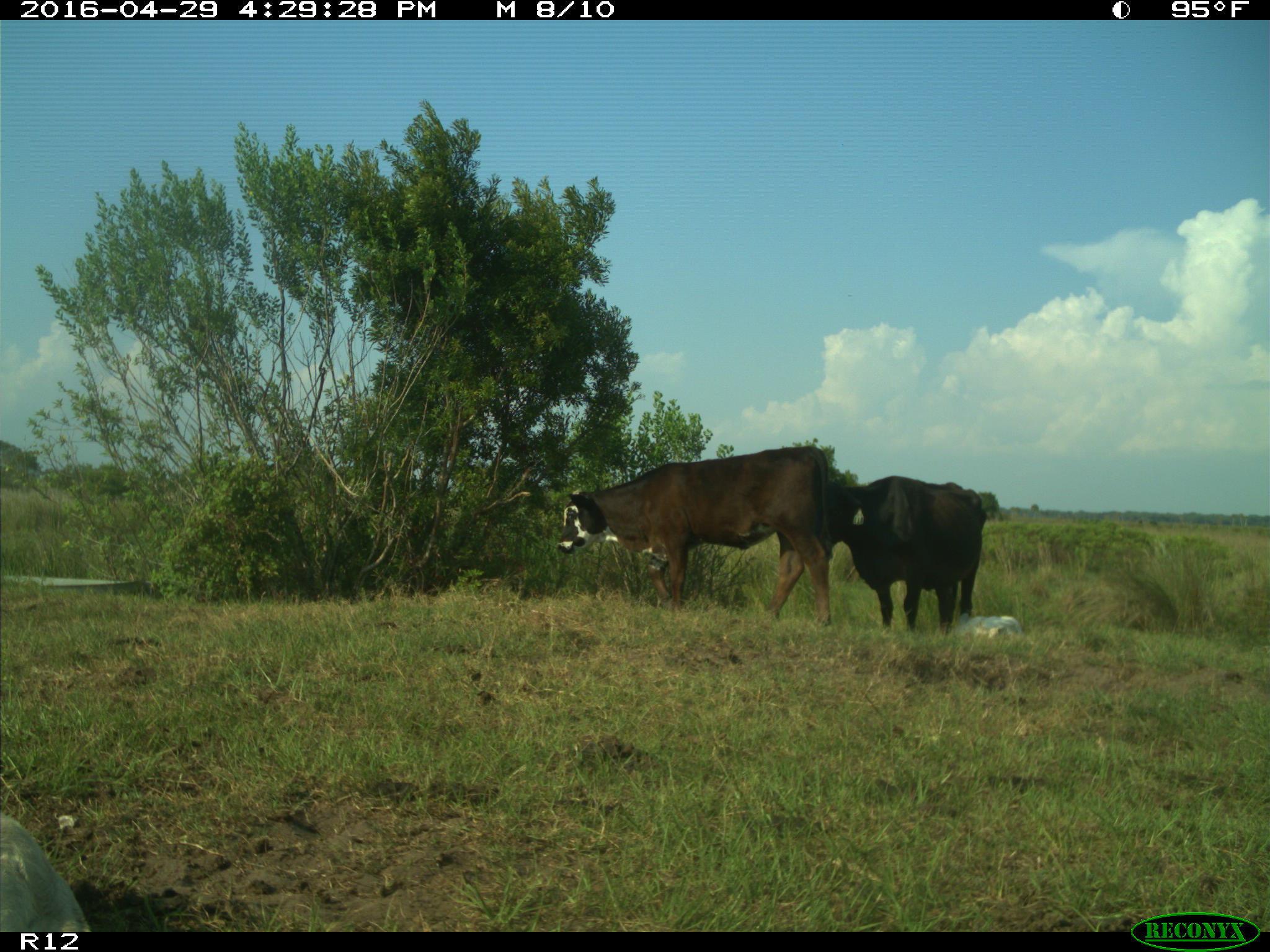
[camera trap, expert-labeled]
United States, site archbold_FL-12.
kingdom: Animalia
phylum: Chordata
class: Mammalia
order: Artiodactyla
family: Bovidae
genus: Bos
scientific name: Bos taurus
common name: domestic cow